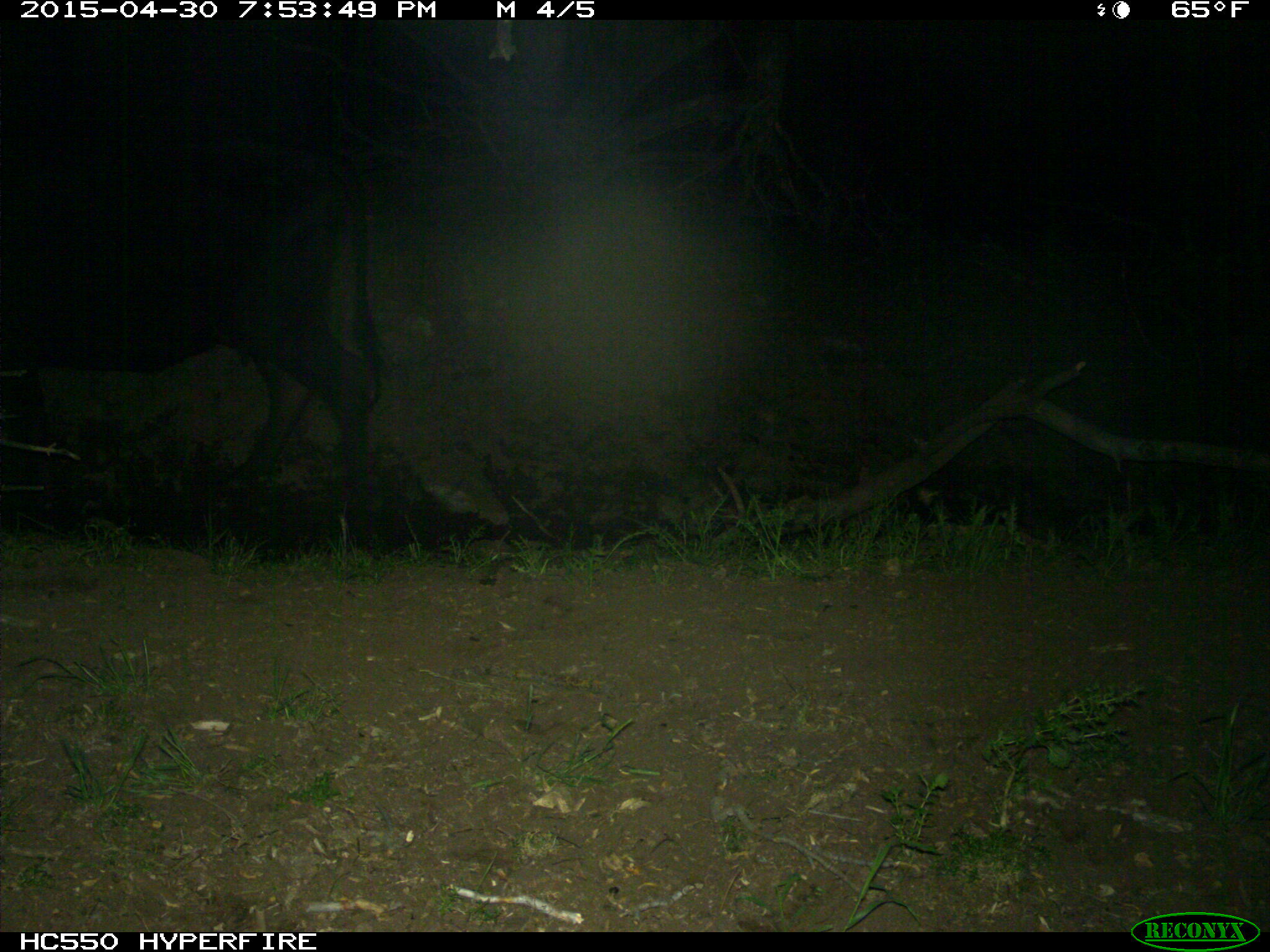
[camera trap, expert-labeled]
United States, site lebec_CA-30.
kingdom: Animalia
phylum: Chordata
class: Mammalia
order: Artiodactyla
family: Bovidae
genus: Bos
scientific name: Bos taurus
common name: domestic cow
Bos taurus (domestic cow).